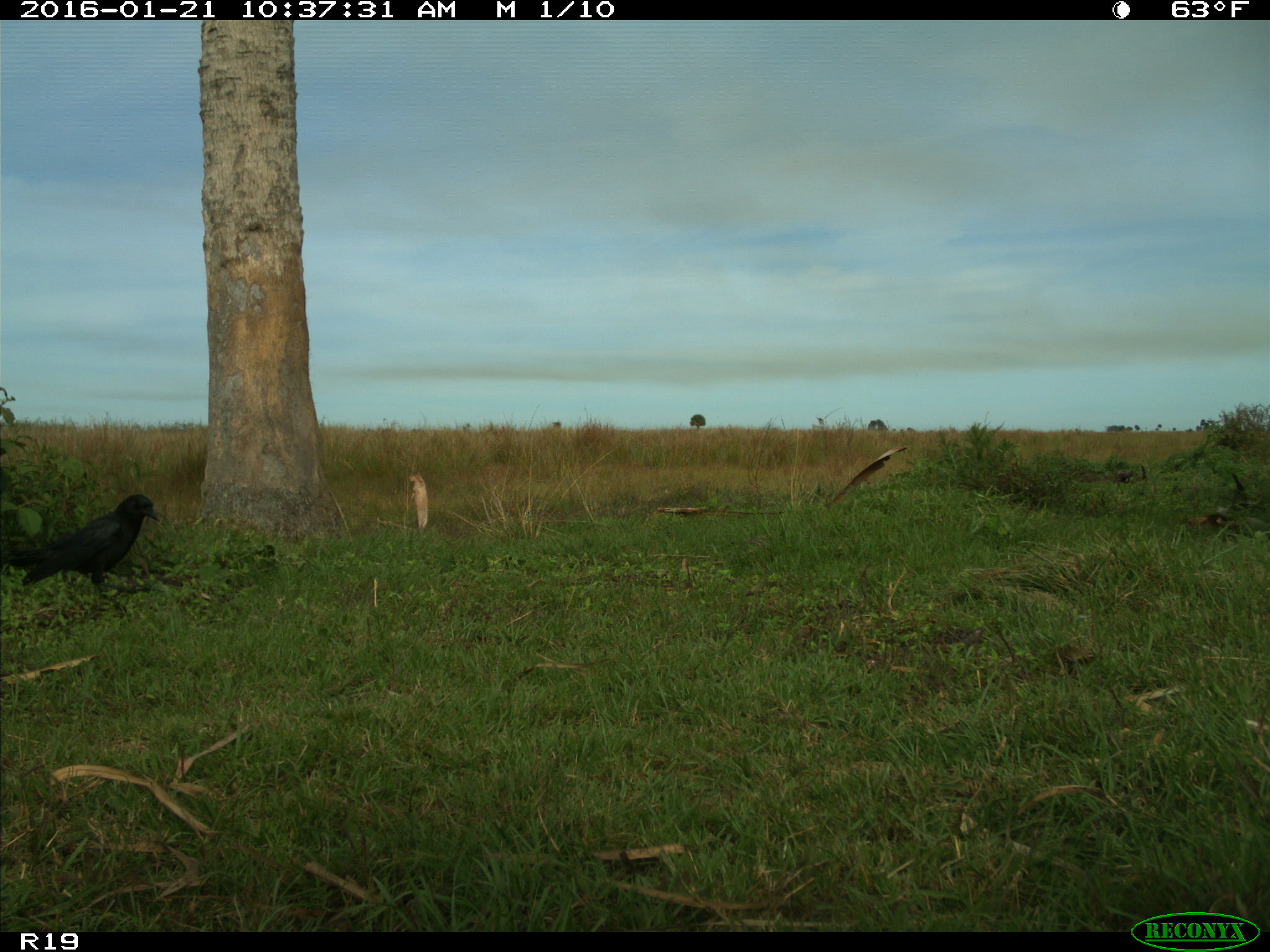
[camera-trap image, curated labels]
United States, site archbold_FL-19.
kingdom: Animalia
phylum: Chordata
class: Aves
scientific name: Aves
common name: birds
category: unidentified bird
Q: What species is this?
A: Unidentified bird (birds) (Aves).